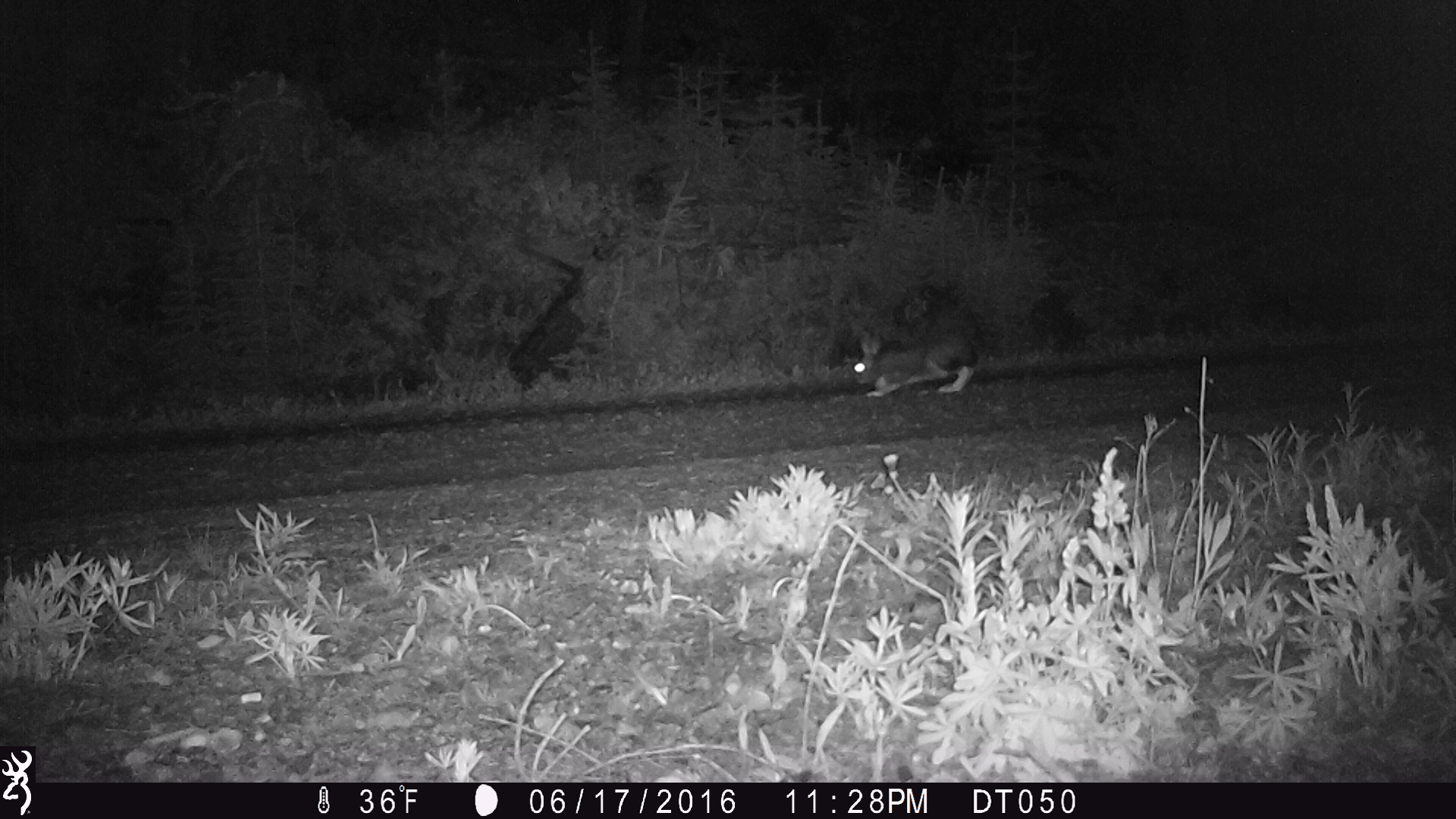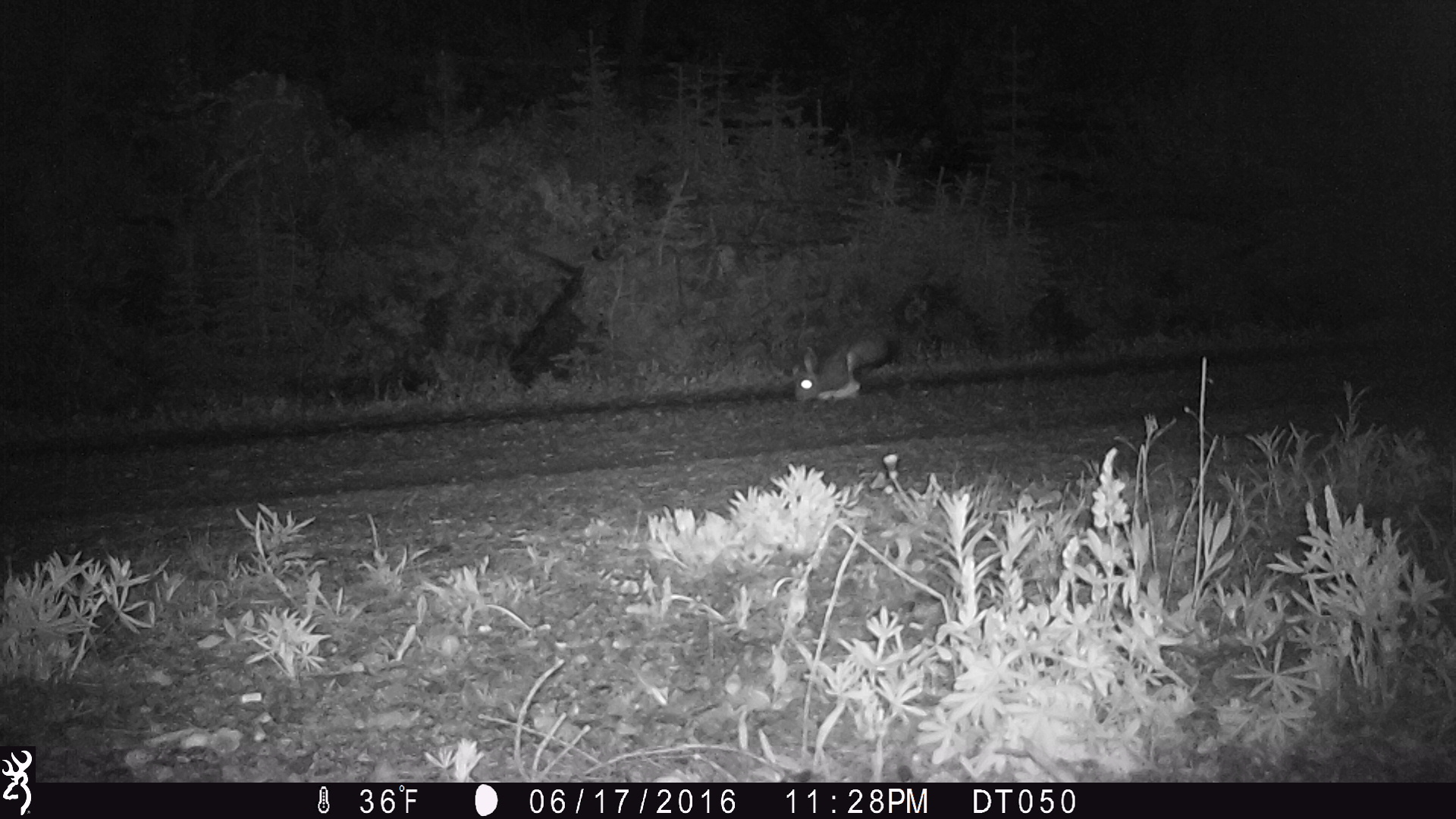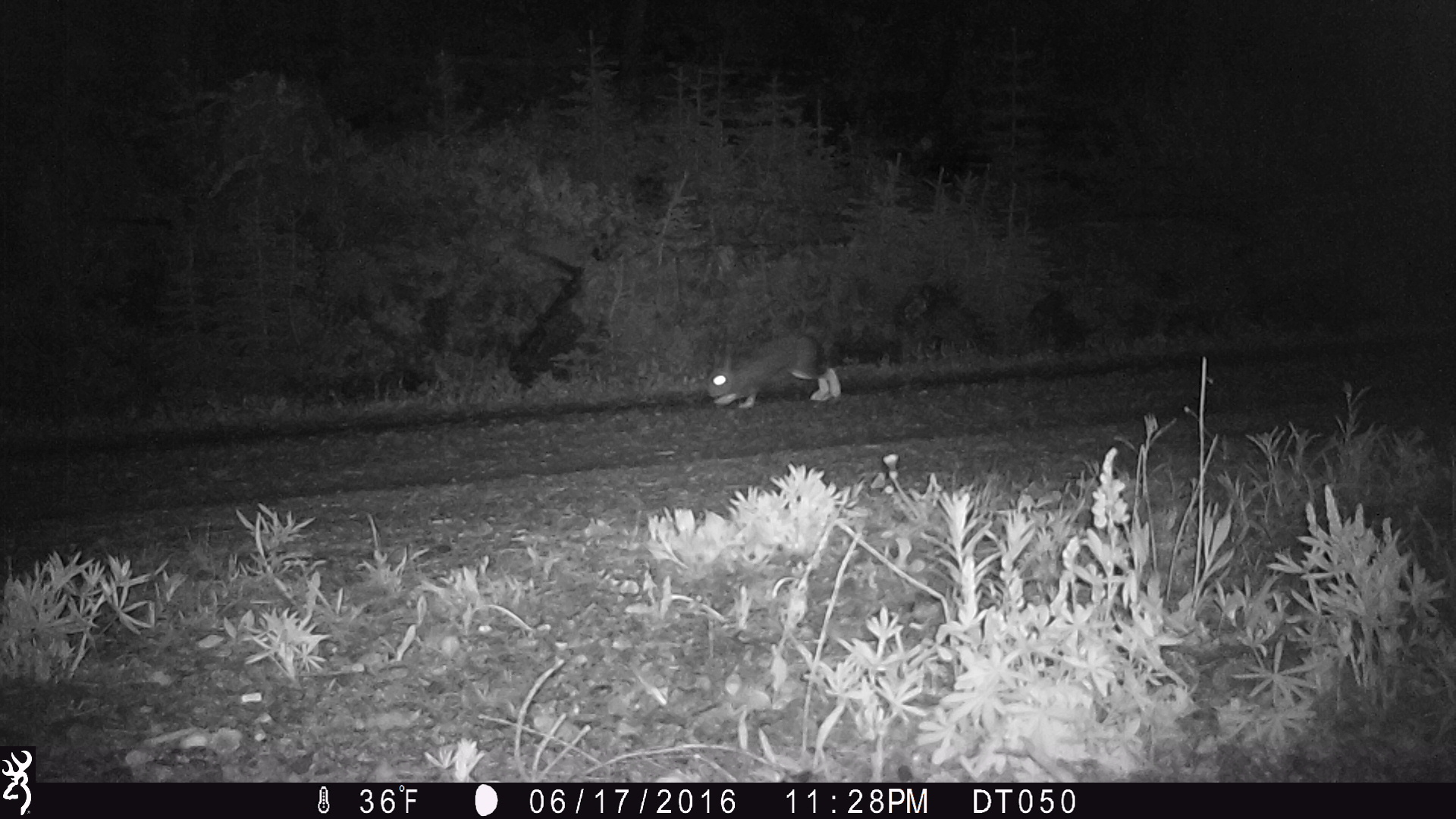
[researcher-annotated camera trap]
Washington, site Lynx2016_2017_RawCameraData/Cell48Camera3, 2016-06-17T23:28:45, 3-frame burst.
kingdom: Animalia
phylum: Chordata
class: Mammalia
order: Lagomorpha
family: Leporidae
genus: Lepus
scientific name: Lepus americanus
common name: snowshoe hare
Lepus americanus (snowshoe hare). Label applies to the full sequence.